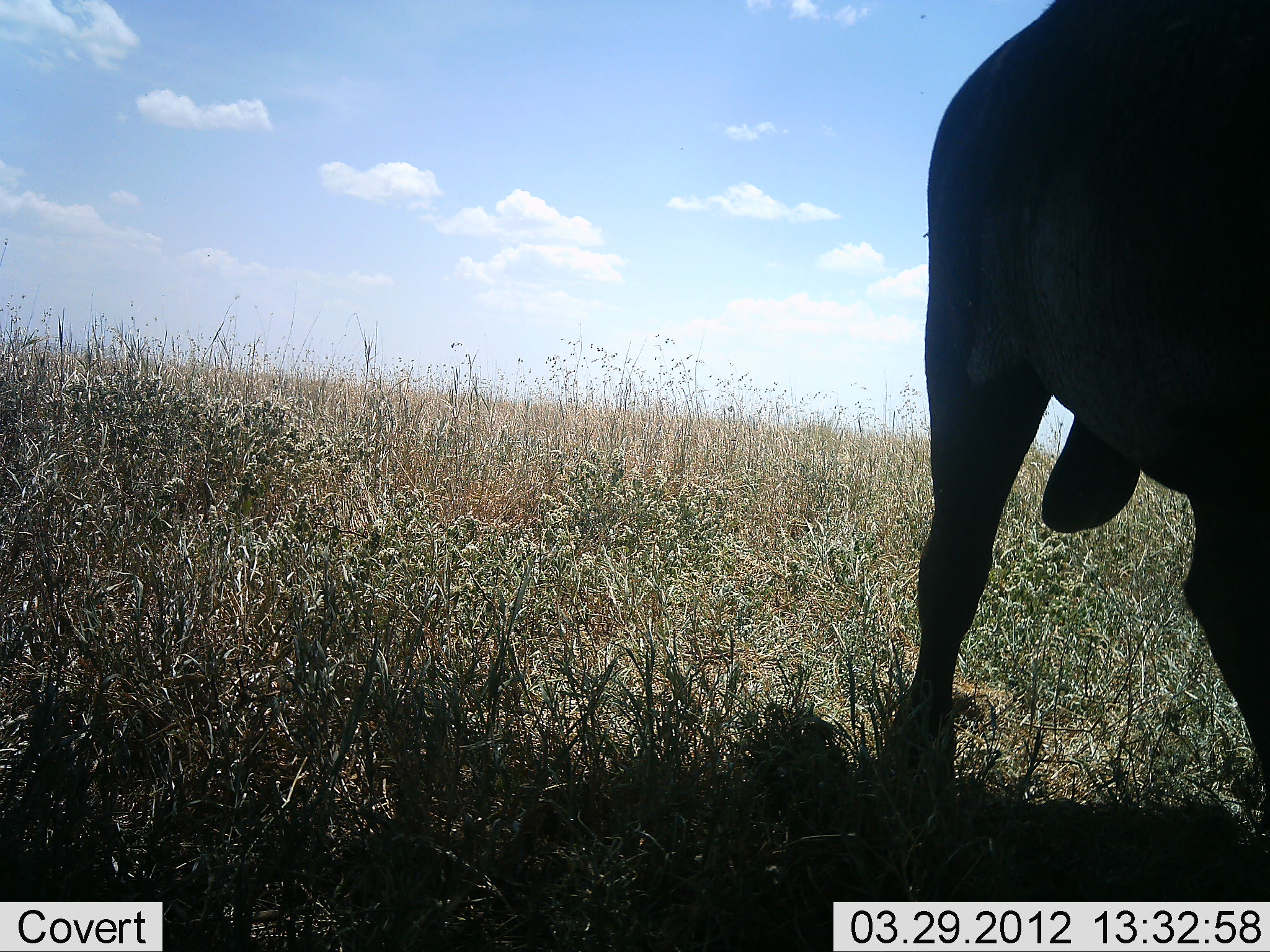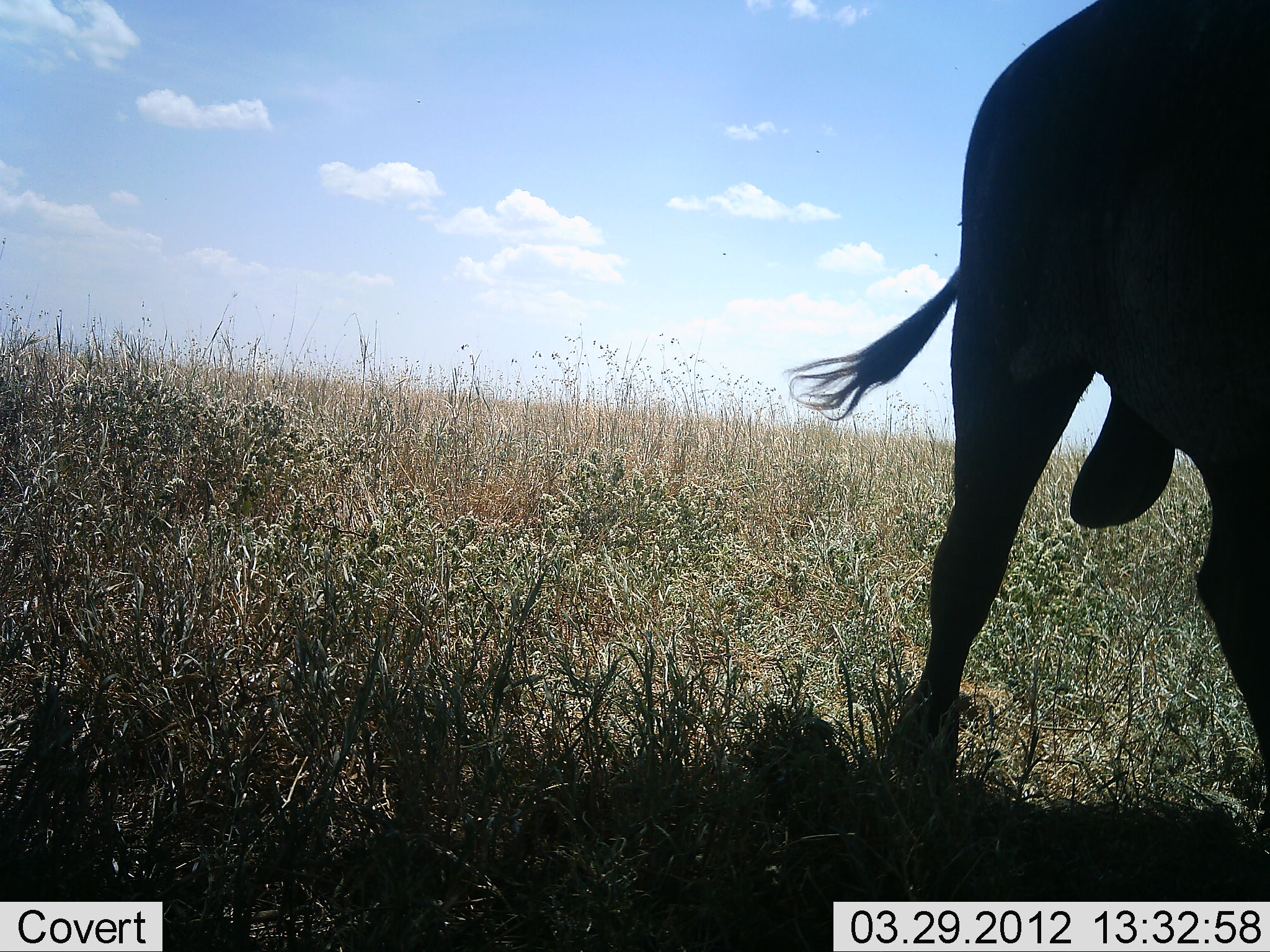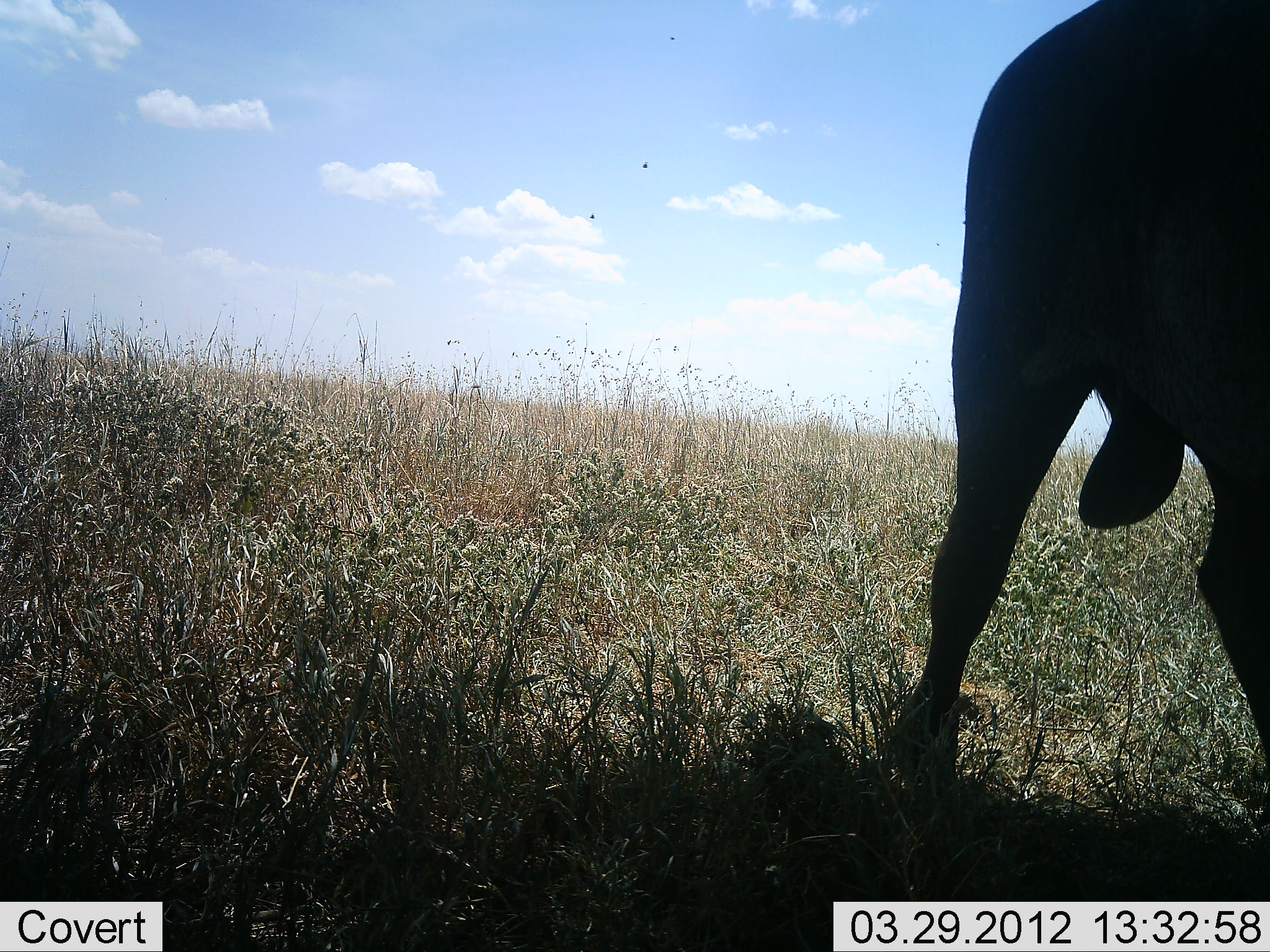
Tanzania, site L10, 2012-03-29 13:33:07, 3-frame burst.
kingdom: Animalia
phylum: Chordata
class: Mammalia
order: Artiodactyla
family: Bovidae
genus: Syncerus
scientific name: Syncerus caffer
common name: cape buffalo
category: buffalo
Buffalo (cape buffalo) (Syncerus caffer), count 1. Behavior (volunteer vote fractions): standing 85%, resting 0%, moving 8%, interacting 0%. Young present (vote fraction): 0%. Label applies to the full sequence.